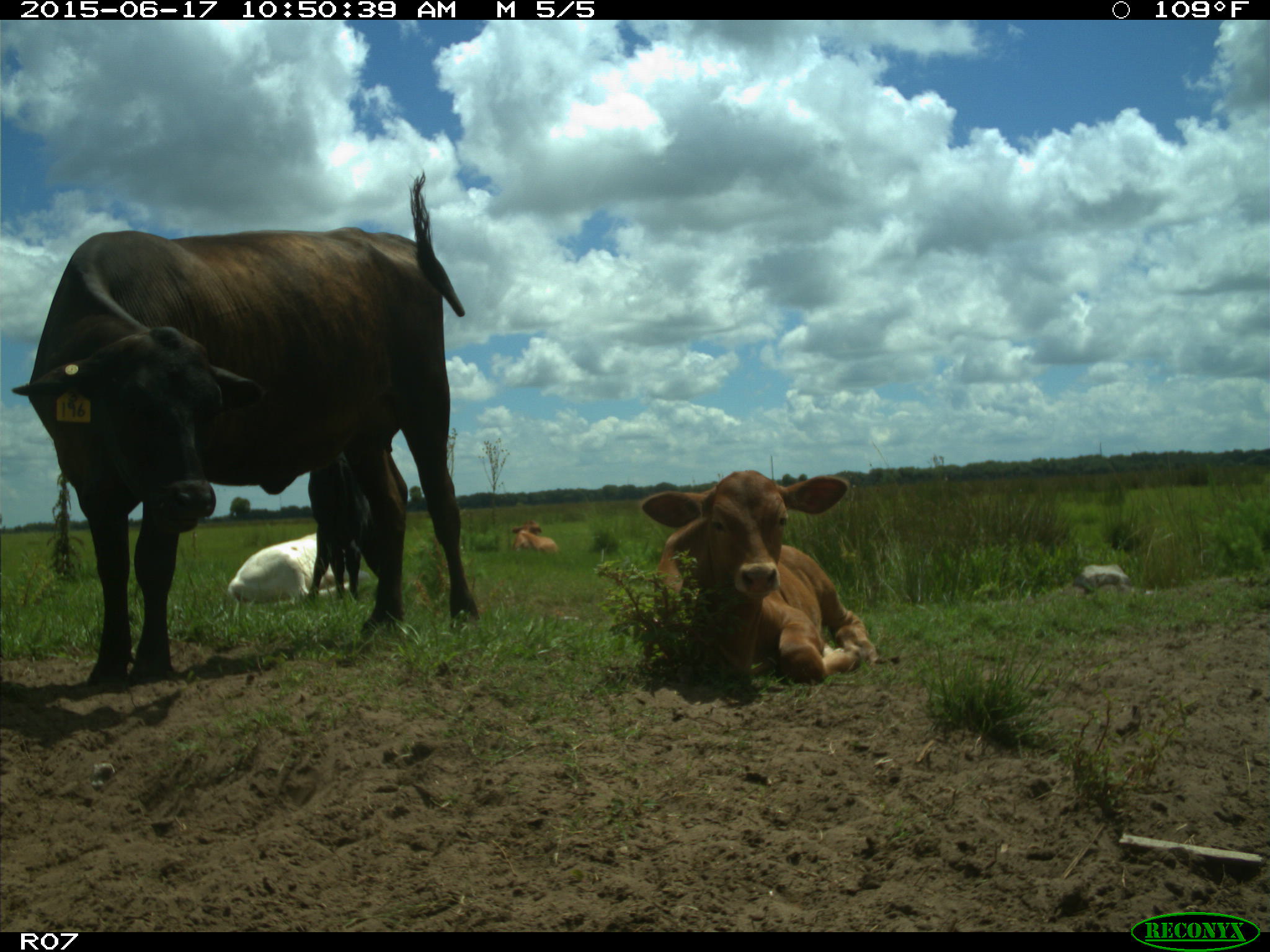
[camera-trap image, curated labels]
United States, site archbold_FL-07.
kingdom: Animalia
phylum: Chordata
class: Mammalia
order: Artiodactyla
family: Bovidae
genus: Bos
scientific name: Bos taurus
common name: domestic cow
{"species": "Bos taurus (domestic cow)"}